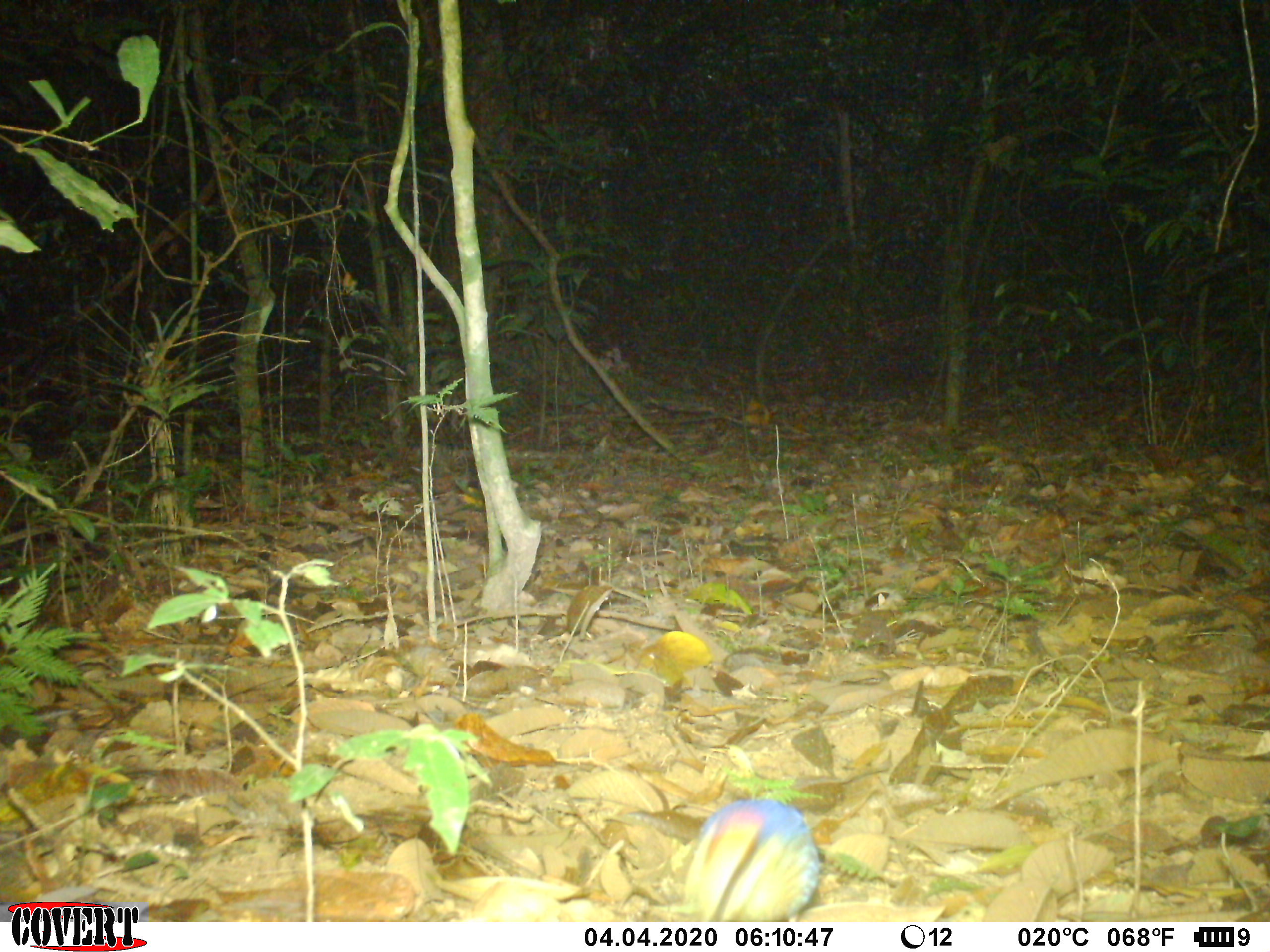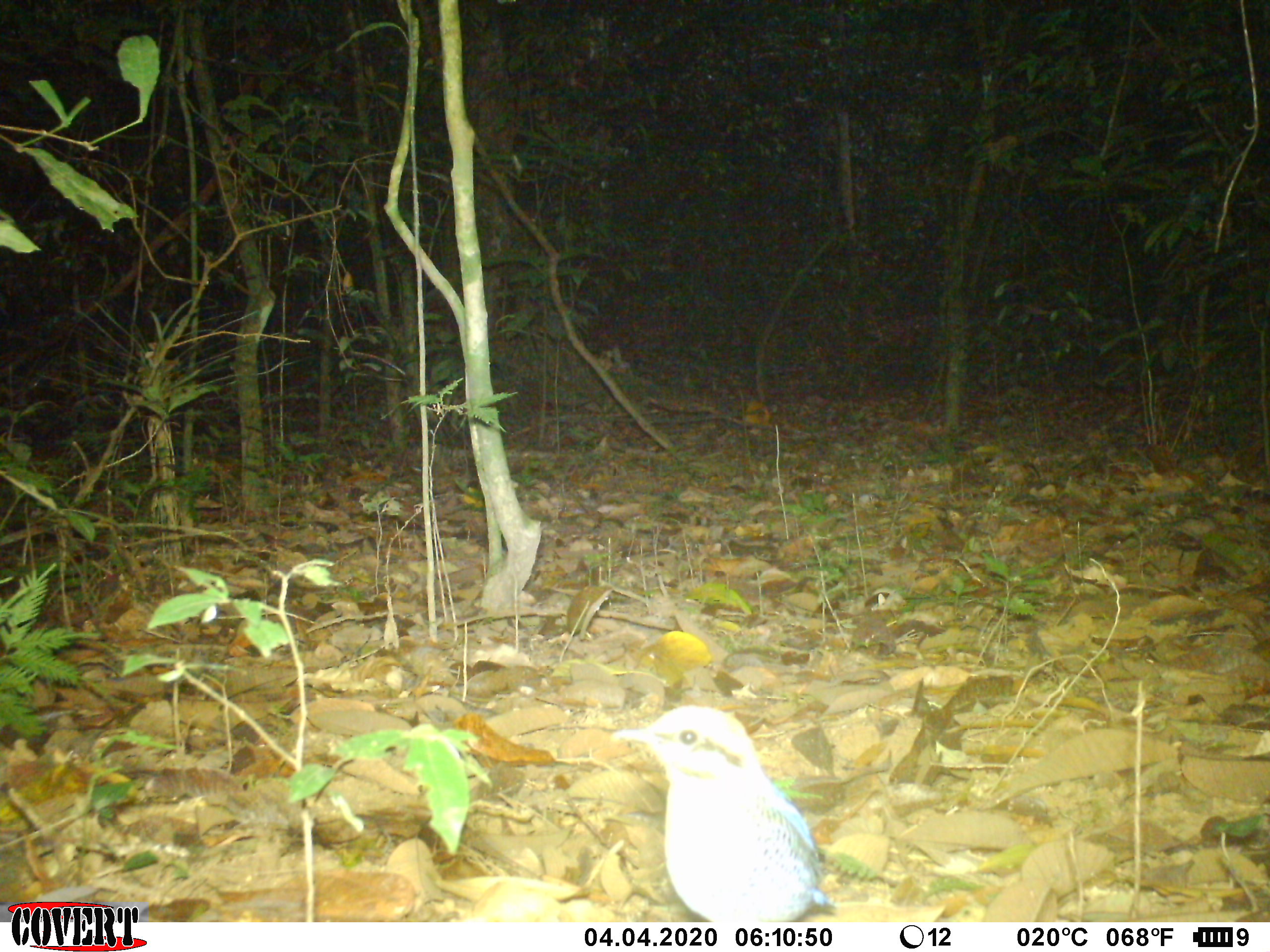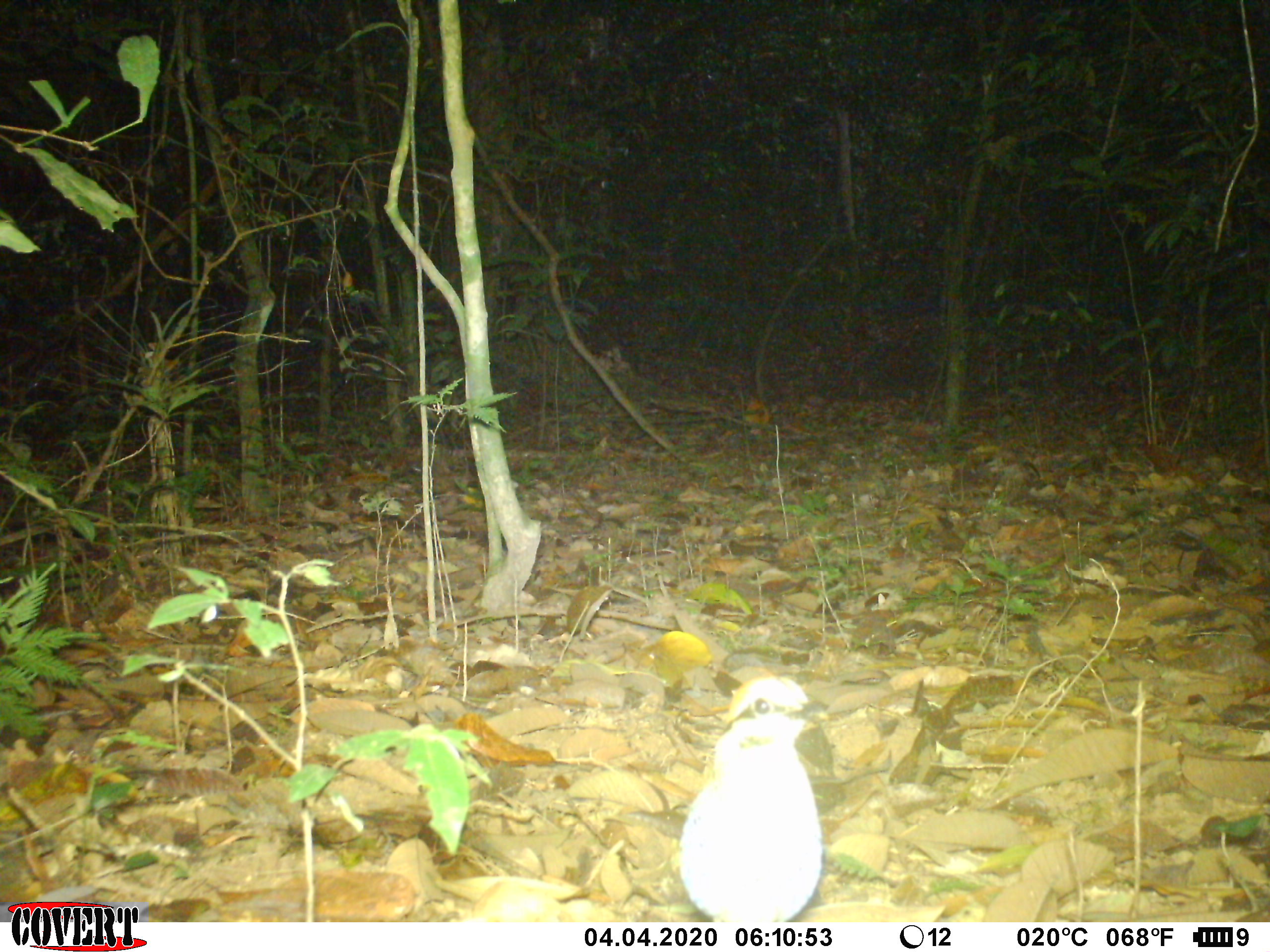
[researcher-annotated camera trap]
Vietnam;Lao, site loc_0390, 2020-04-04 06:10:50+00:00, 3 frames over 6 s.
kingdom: Animalia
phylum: Chordata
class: Aves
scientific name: Aves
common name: bird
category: unidentified bird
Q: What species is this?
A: Unidentified bird (bird) (Aves).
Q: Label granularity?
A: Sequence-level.